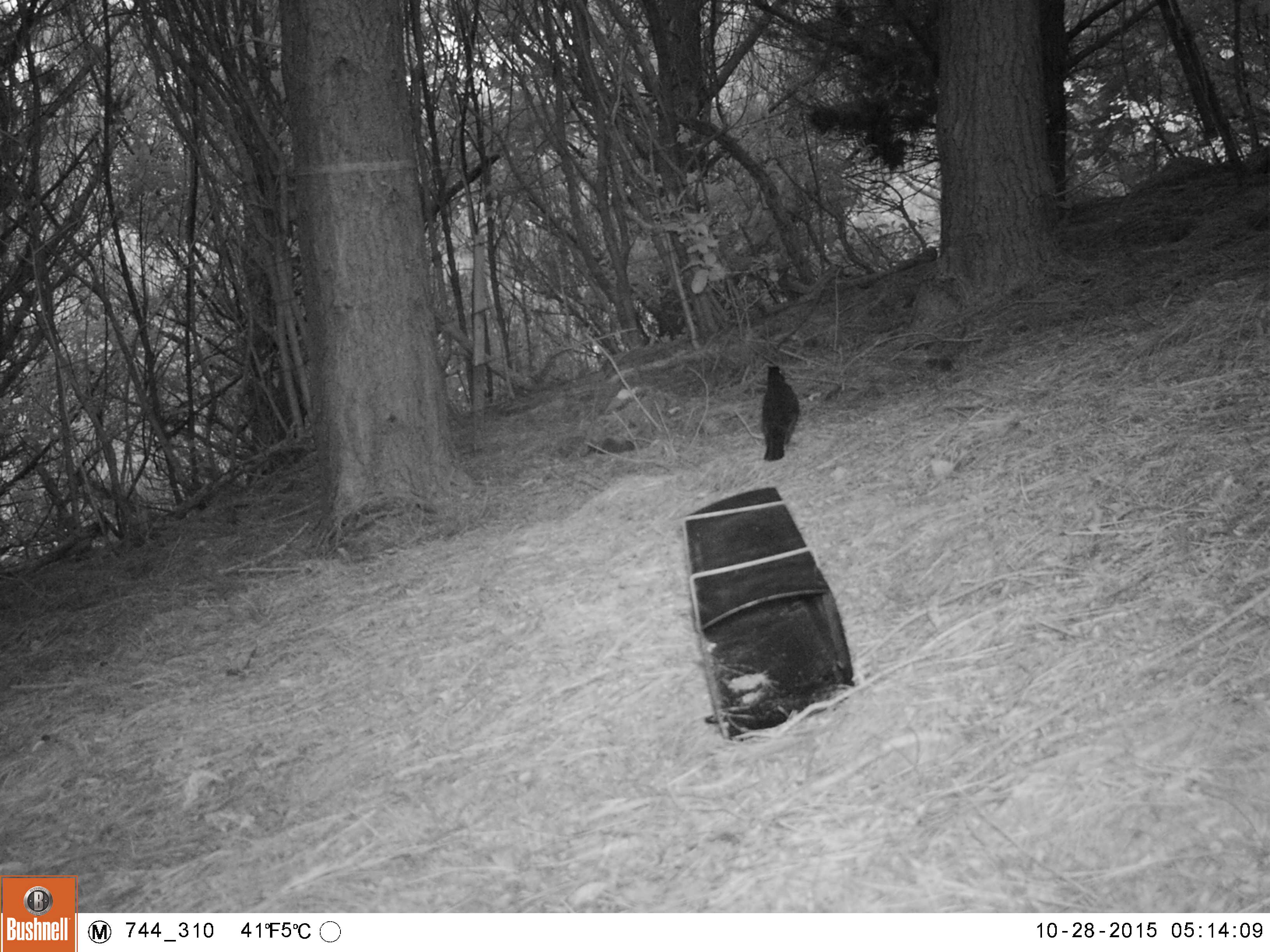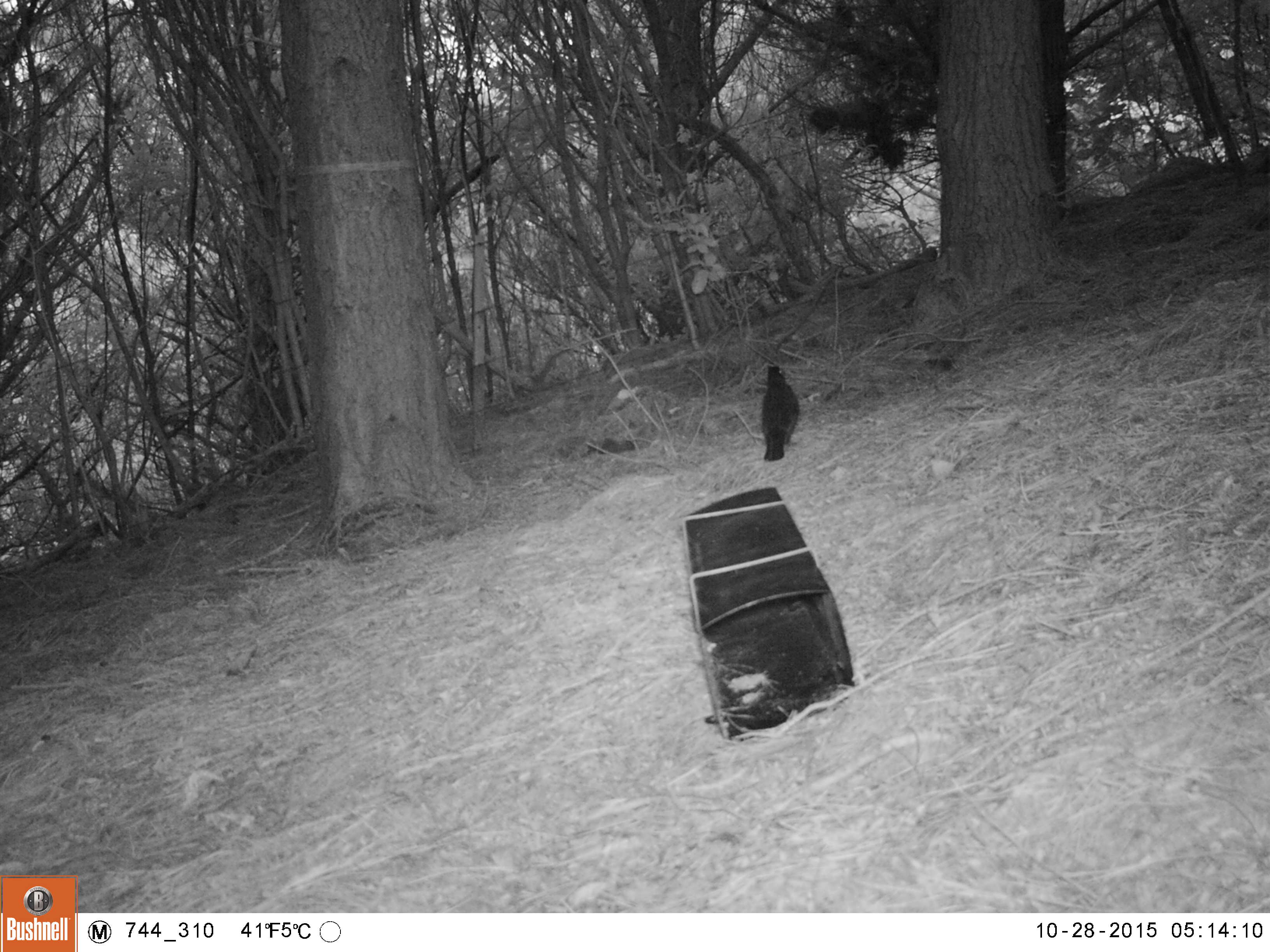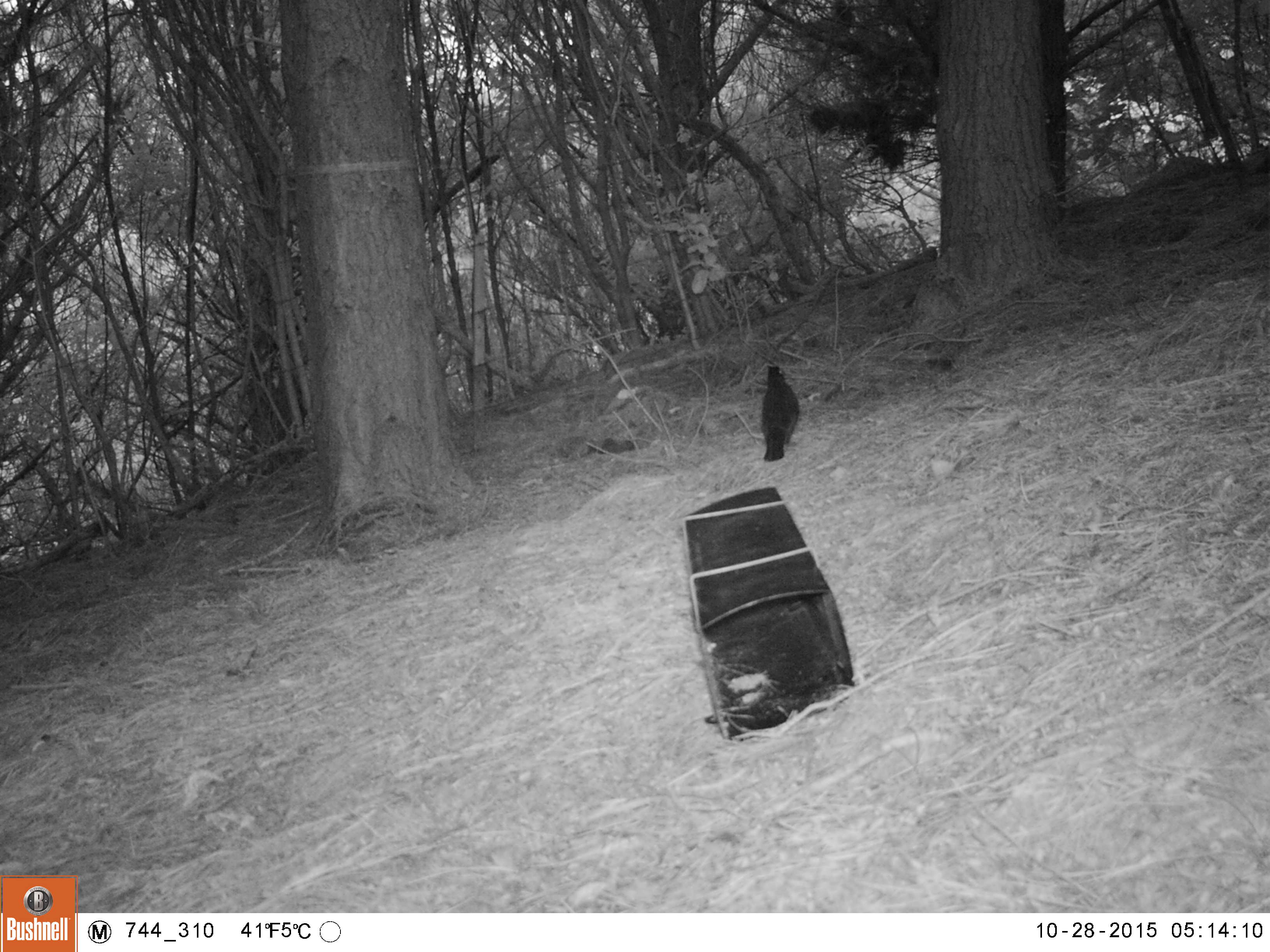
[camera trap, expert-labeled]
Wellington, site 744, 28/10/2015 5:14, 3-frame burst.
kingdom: Animalia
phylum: Chordata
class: Aves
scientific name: Aves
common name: bird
Bird (Aves).